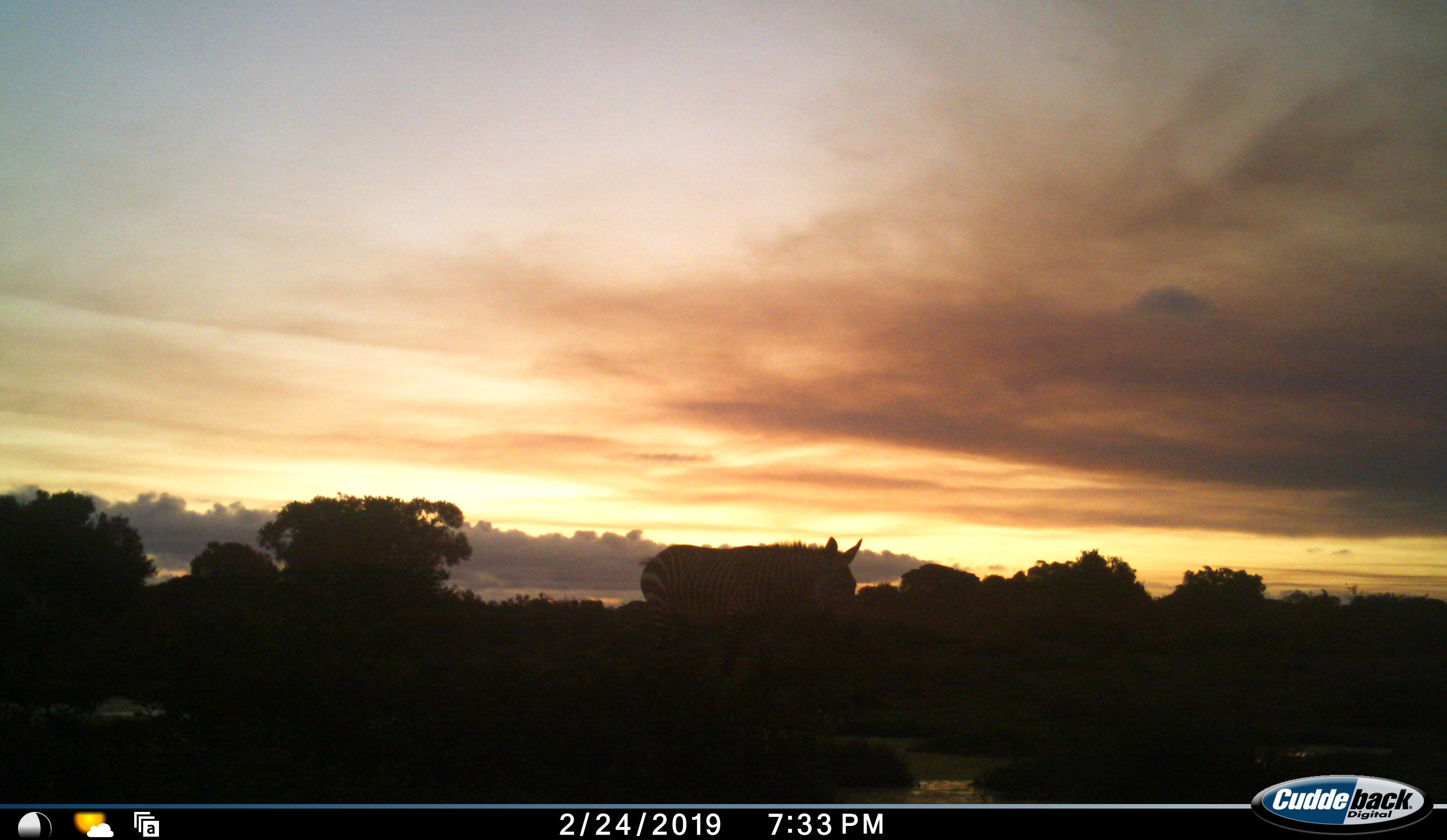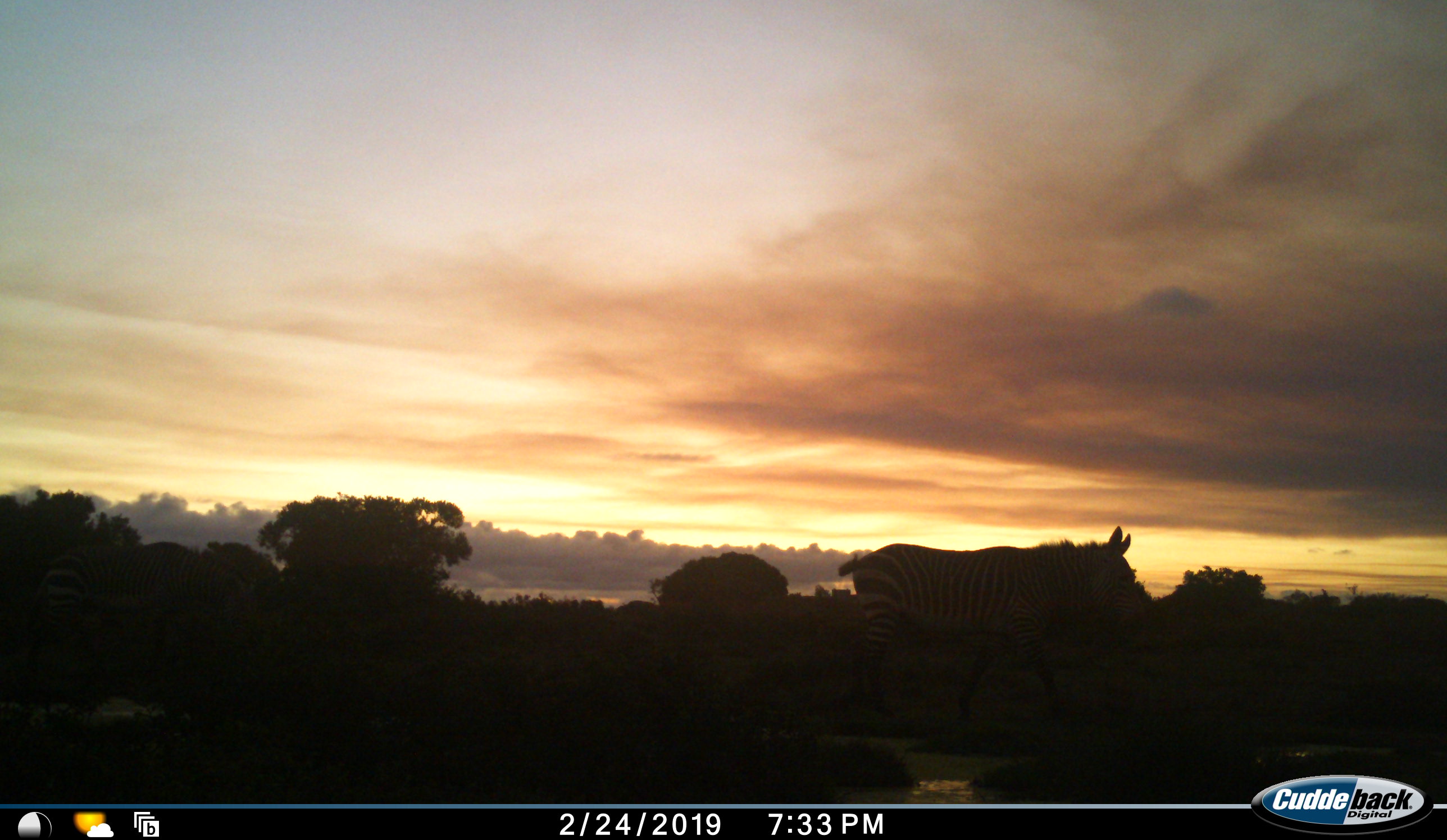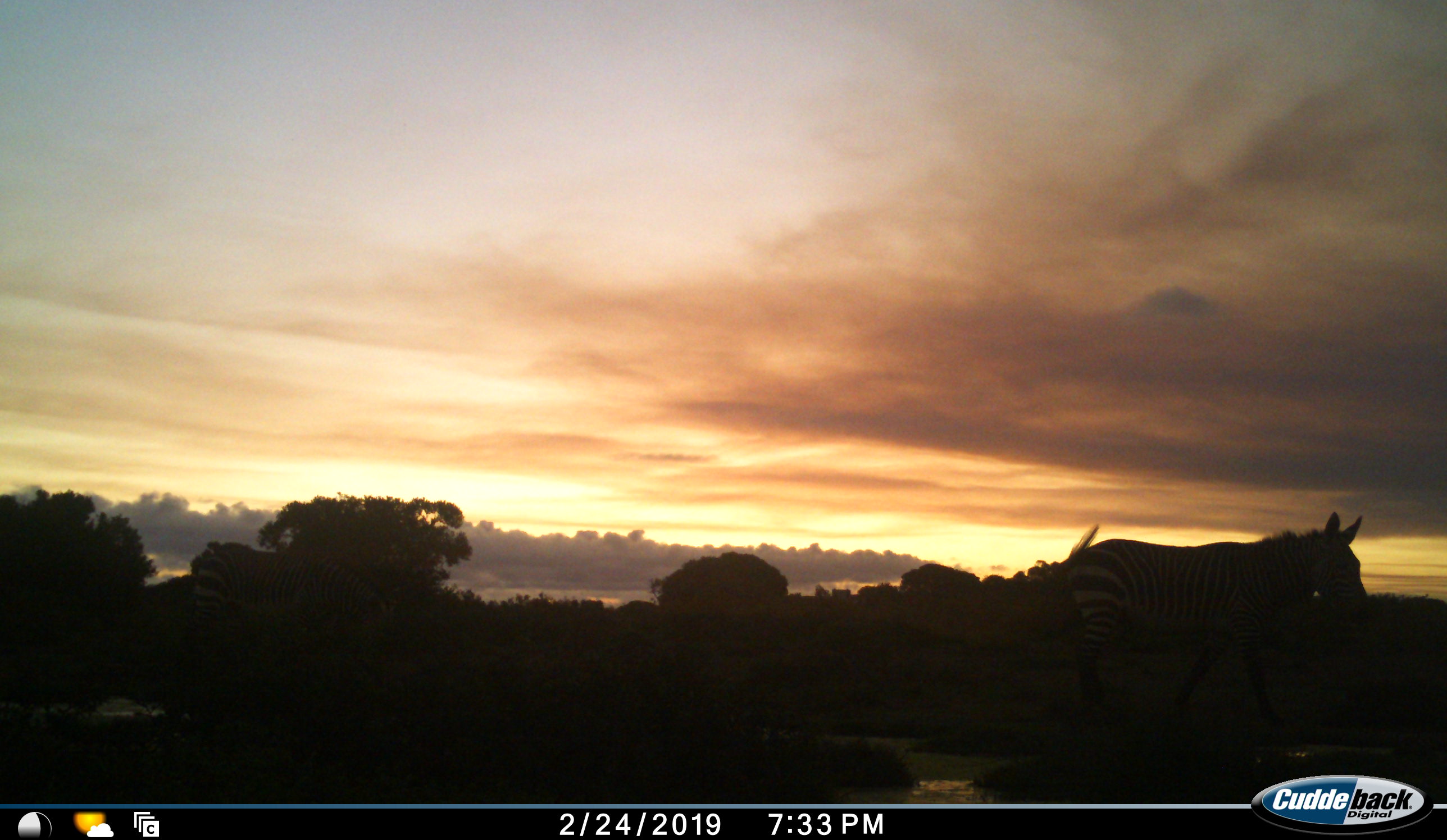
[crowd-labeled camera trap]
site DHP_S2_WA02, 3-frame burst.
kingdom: Animalia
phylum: Chordata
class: Mammalia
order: Perissodactyla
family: Equidae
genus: Equus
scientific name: Equus zebra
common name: mountain zebra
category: zebramountain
Zebramountain (mountain zebra) (Equus zebra), count 2. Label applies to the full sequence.